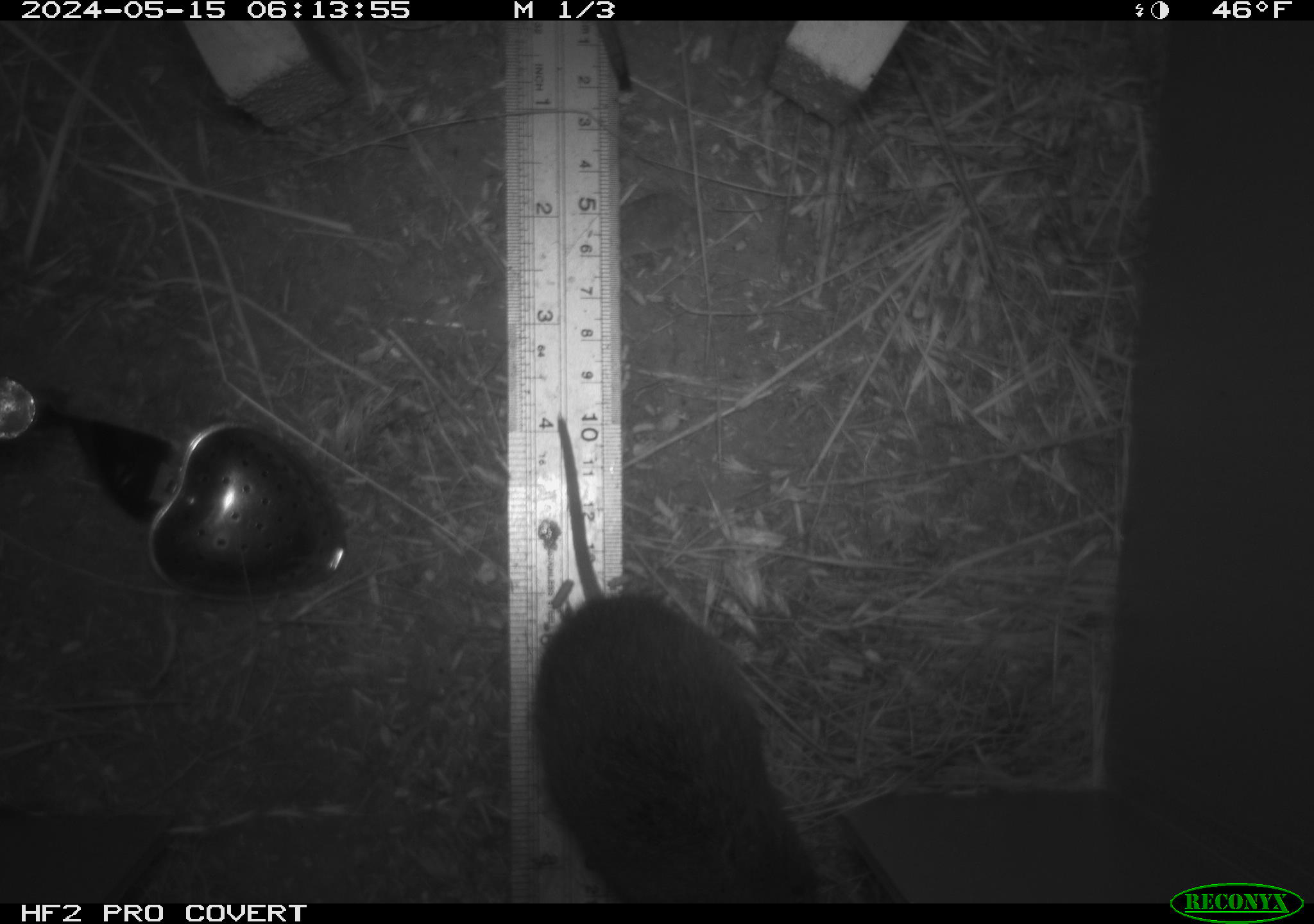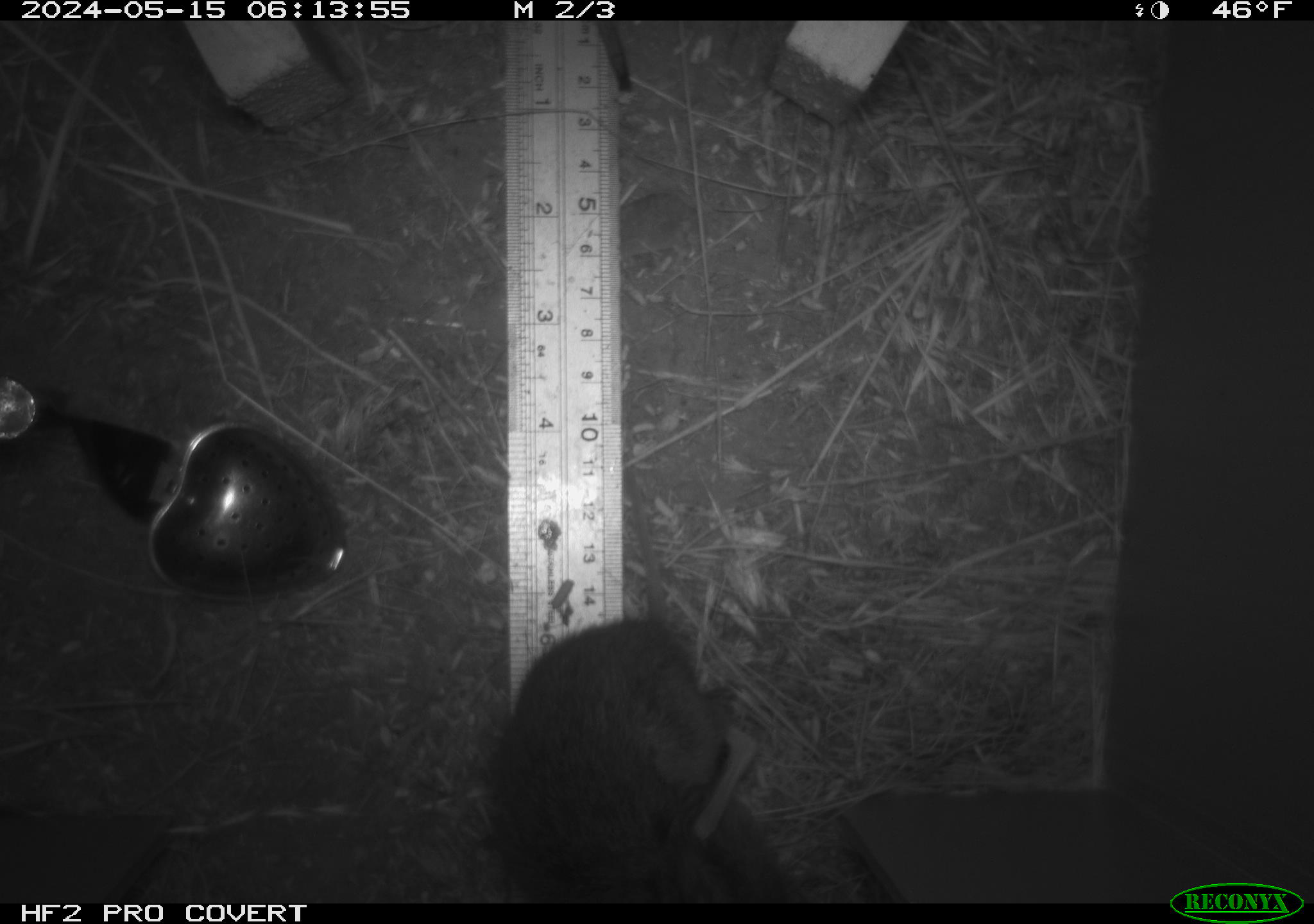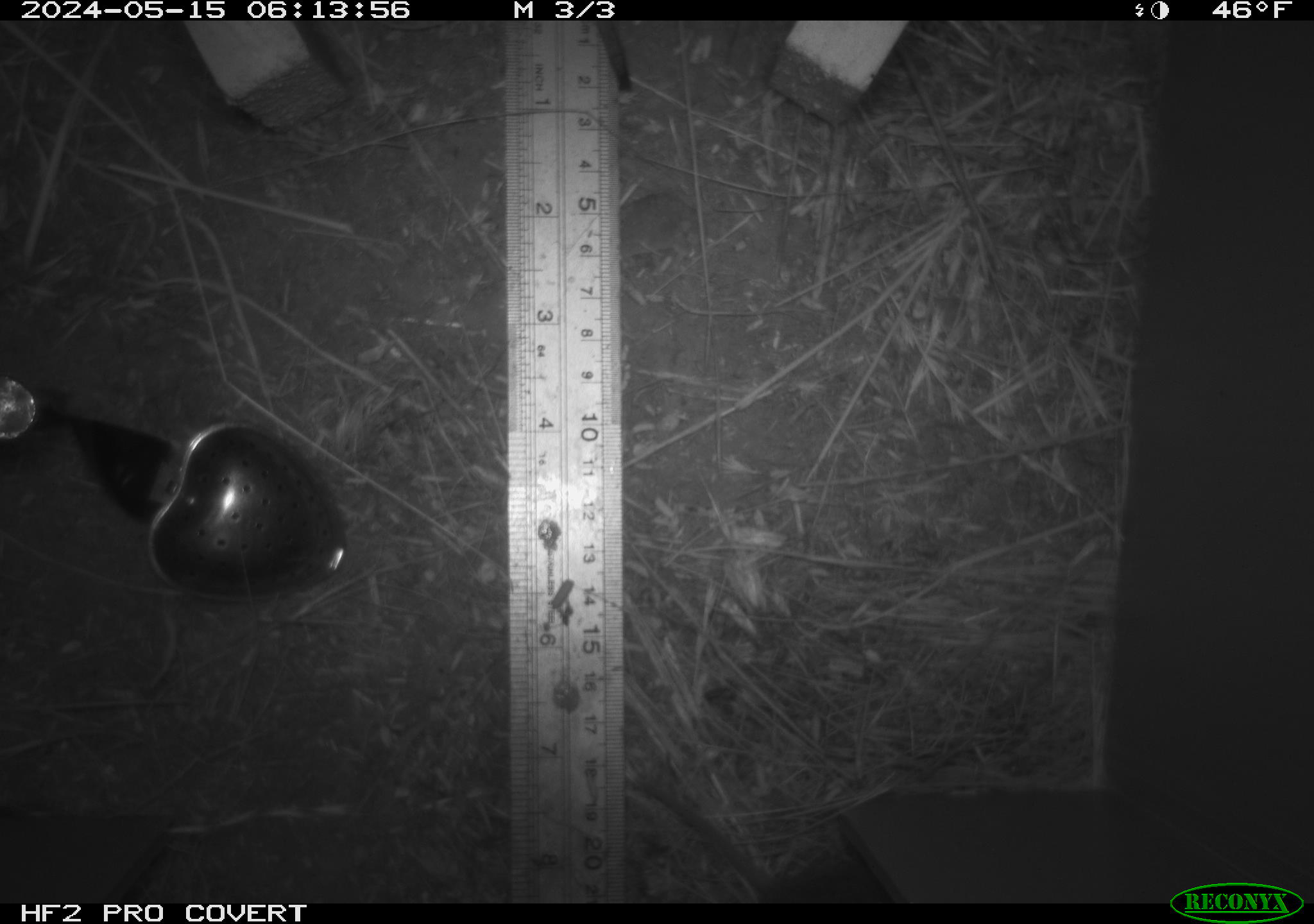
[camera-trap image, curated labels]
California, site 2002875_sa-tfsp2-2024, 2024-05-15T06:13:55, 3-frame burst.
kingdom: Animalia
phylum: Chordata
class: Mammalia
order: Rodentia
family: Cricetidae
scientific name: Arvicolinae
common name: voles, lemmings, and muskrats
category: arvicolinae subfamily